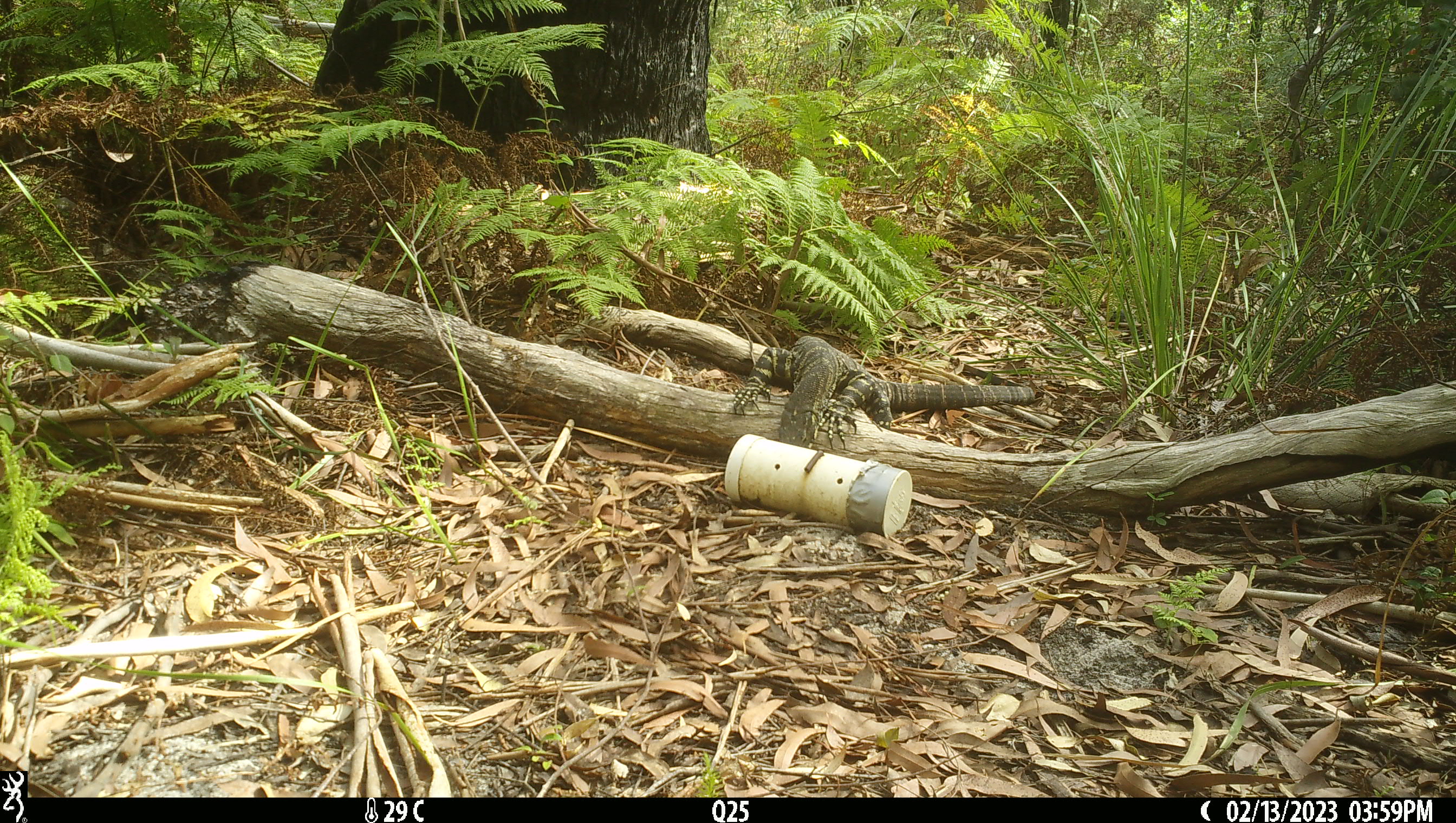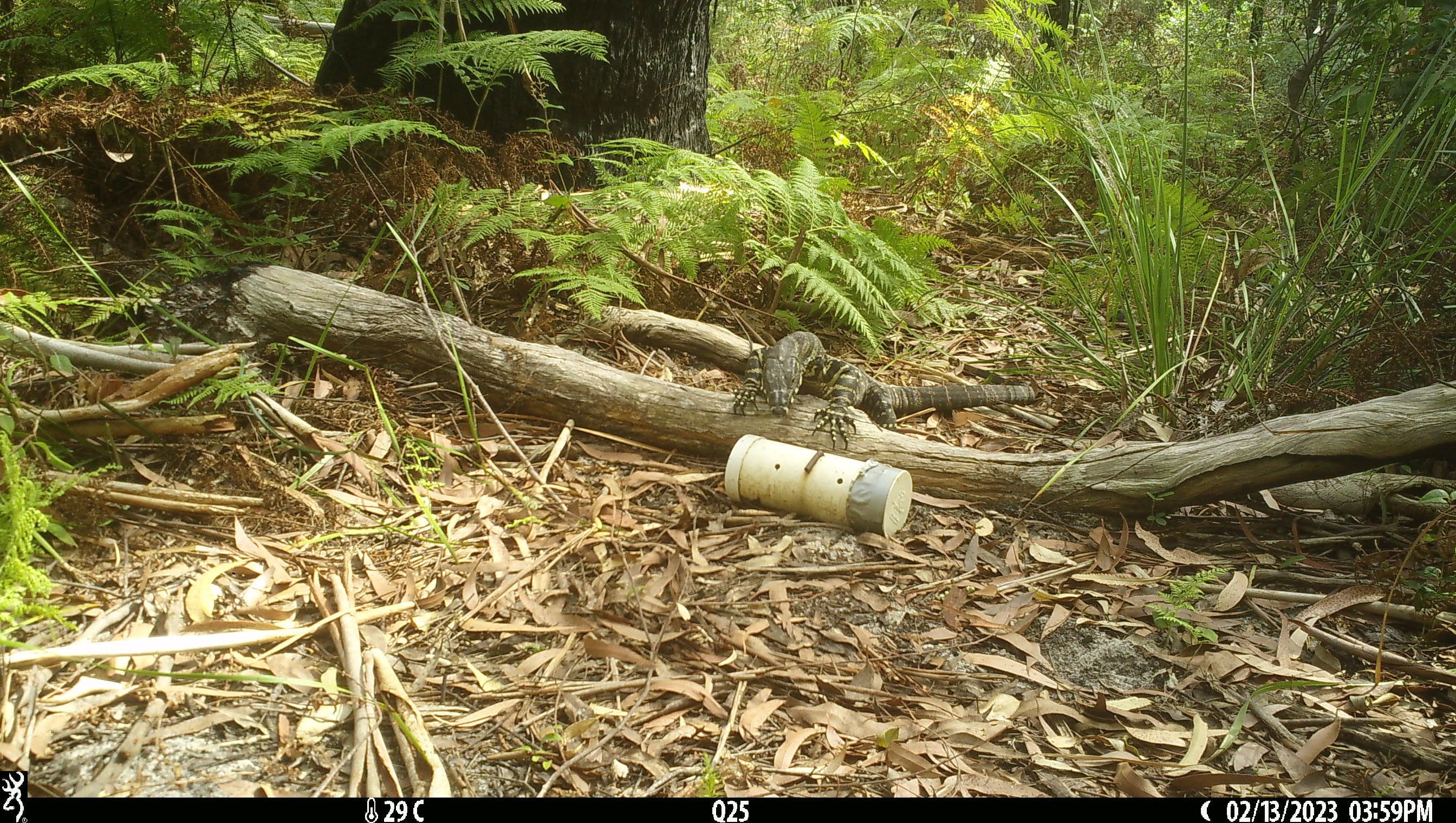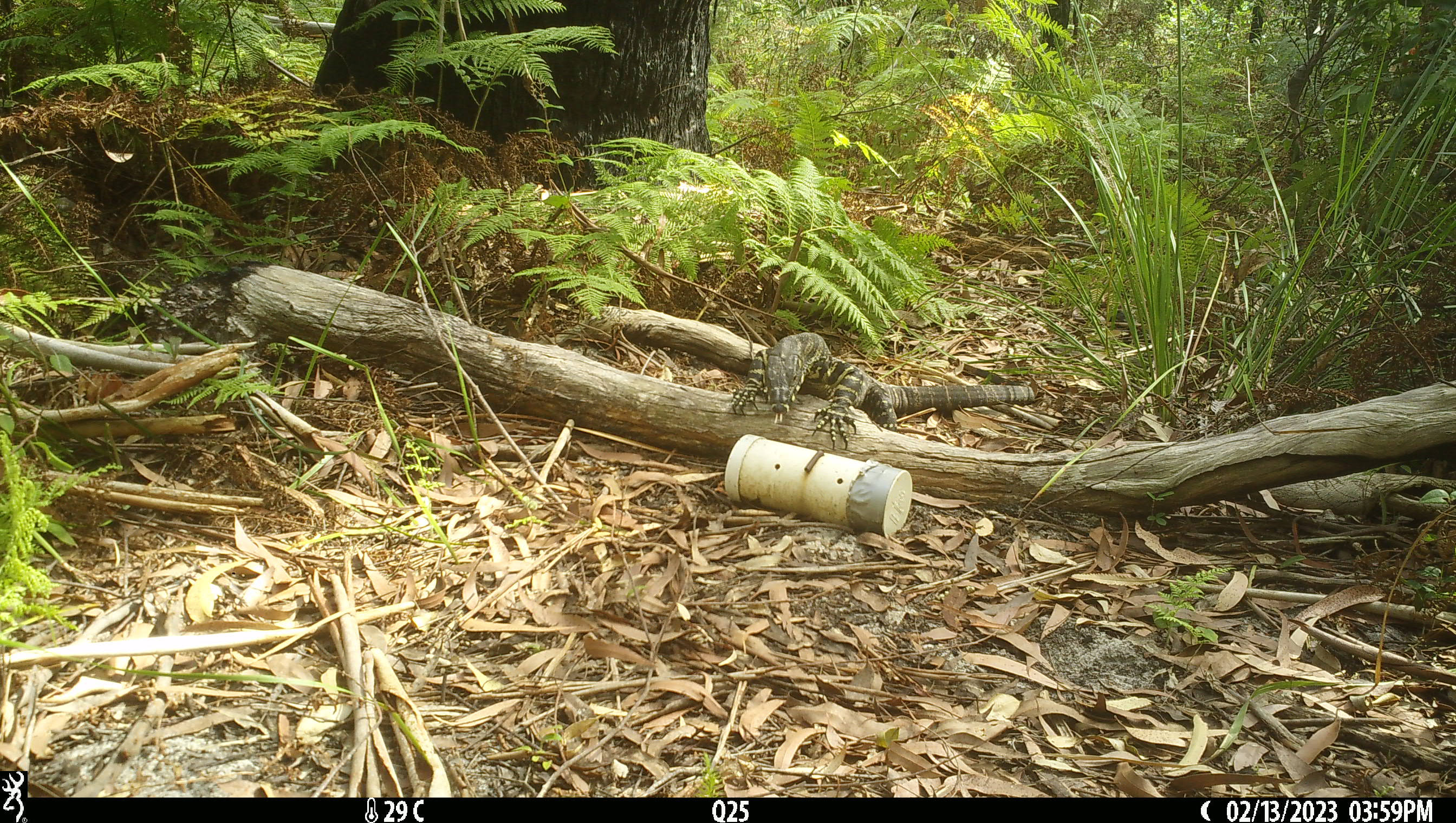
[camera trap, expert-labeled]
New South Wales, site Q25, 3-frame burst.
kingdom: Animalia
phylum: Chordata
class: Reptilia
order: Squamata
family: Varanidae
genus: Varanus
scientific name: Varanus varius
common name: lace monitor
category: goanna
Goanna (lace monitor) (Varanus varius).